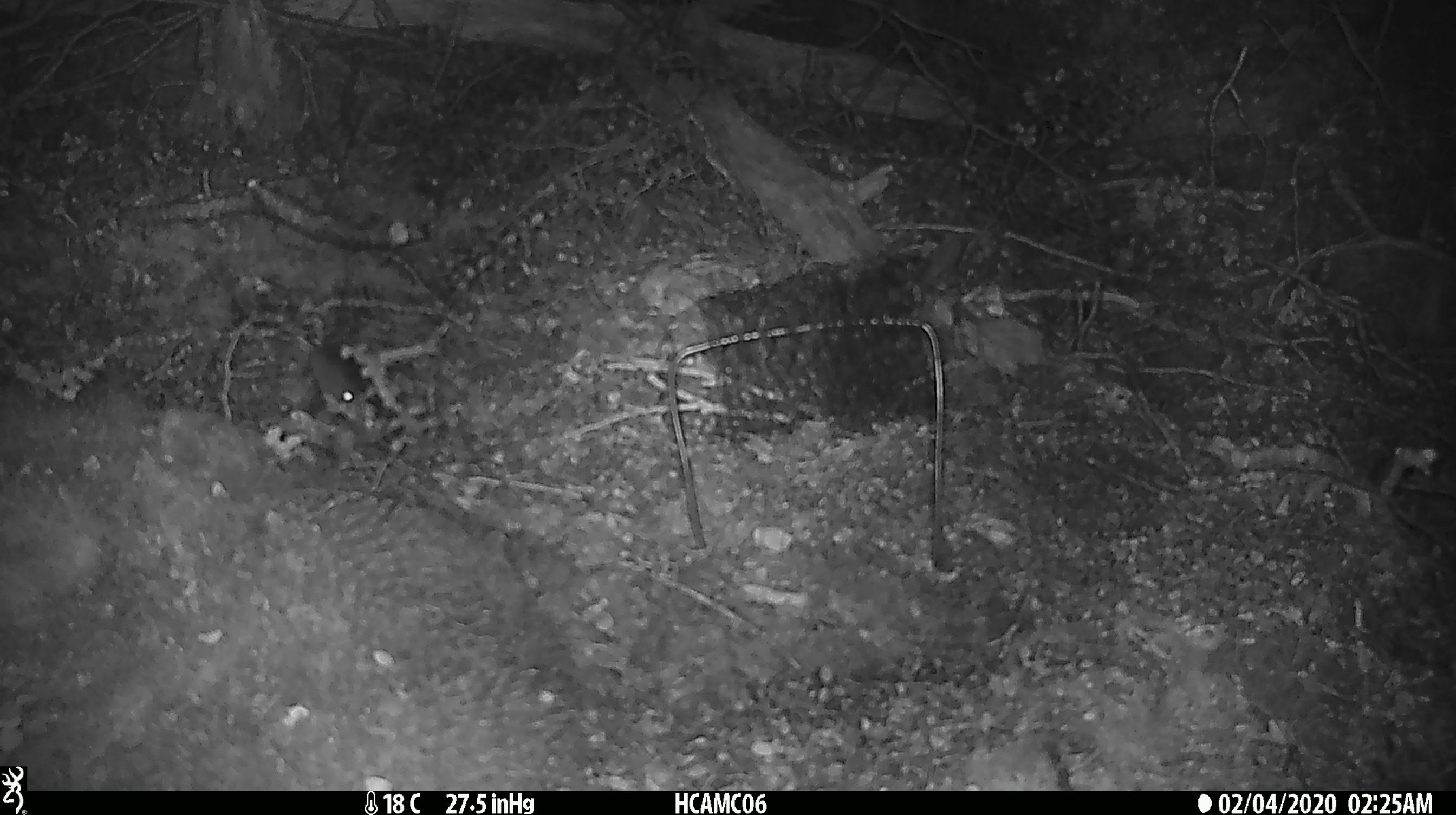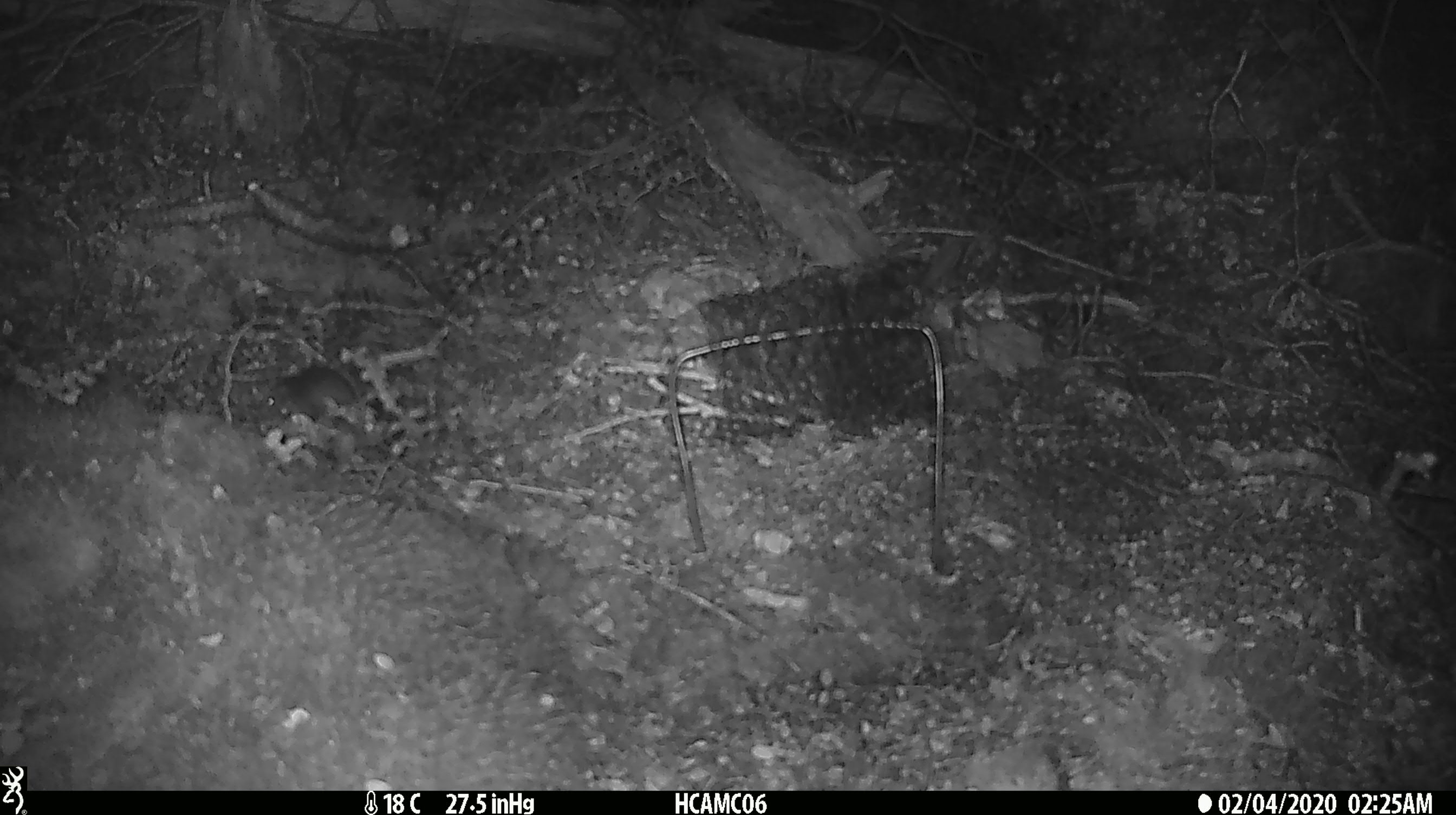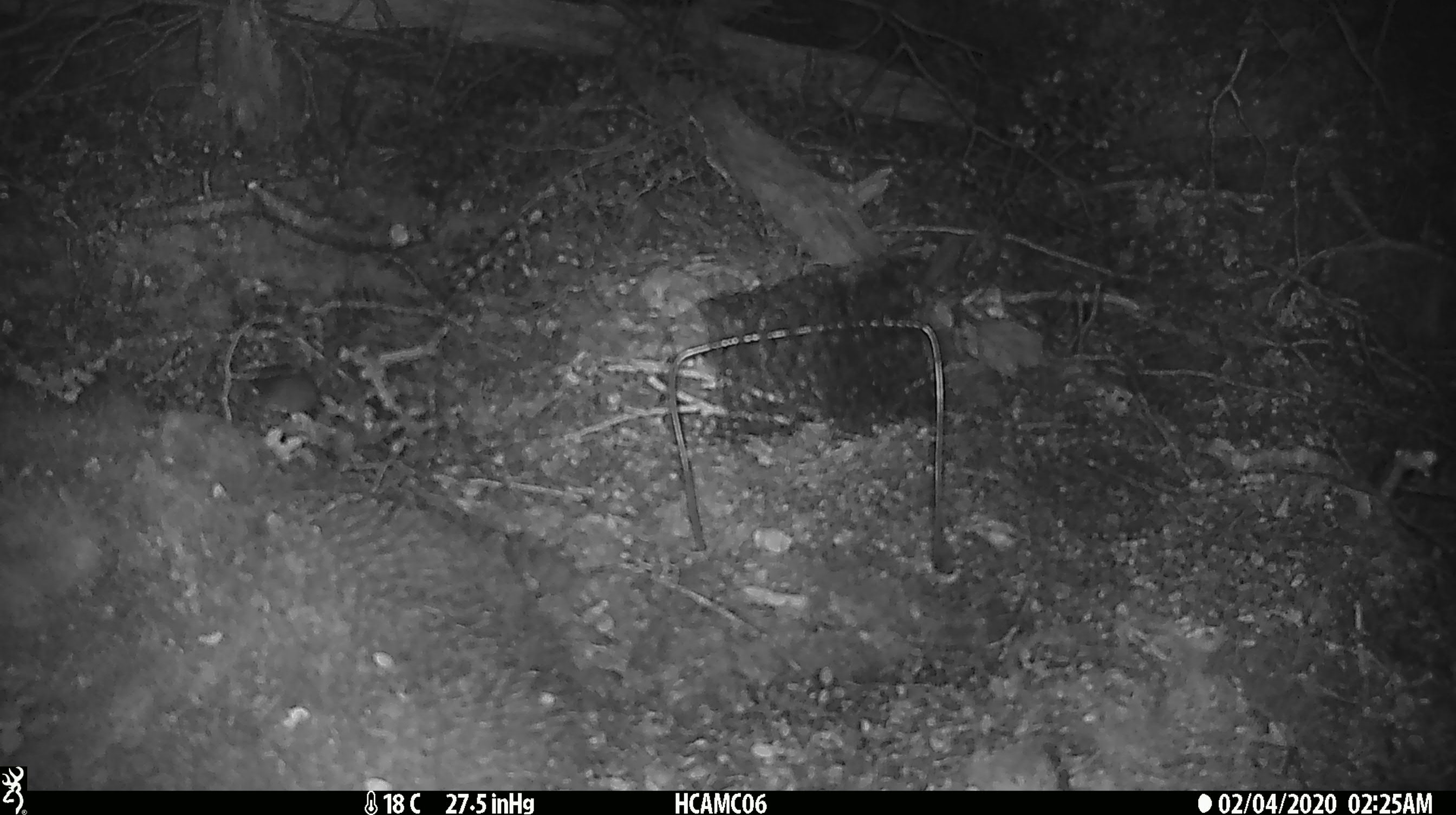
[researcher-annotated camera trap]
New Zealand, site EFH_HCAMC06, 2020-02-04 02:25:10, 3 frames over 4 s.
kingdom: Animalia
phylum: Chordata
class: Mammalia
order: Rodentia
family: Muridae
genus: Mus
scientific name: Mus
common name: mouse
Mouse (Mus).